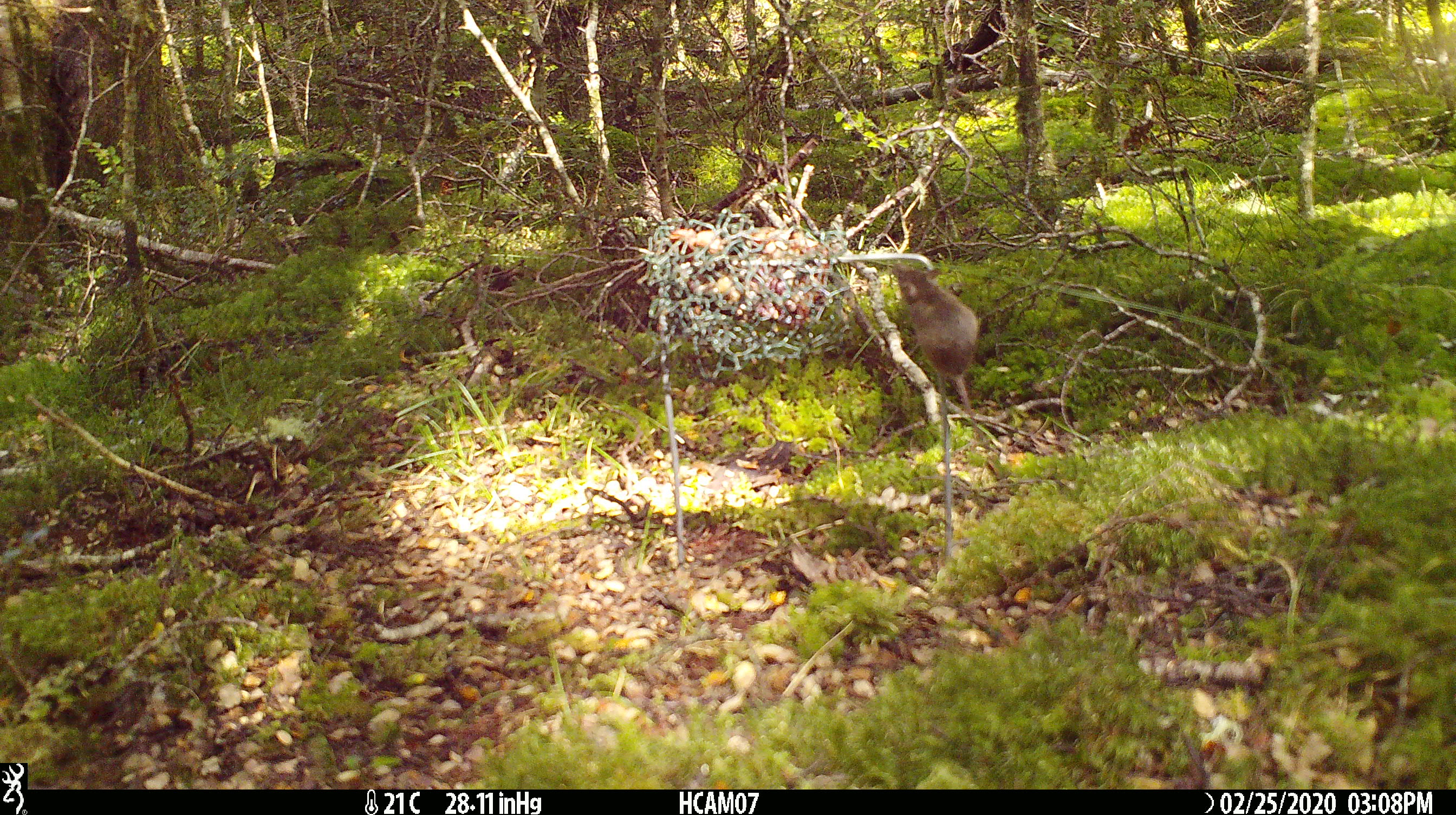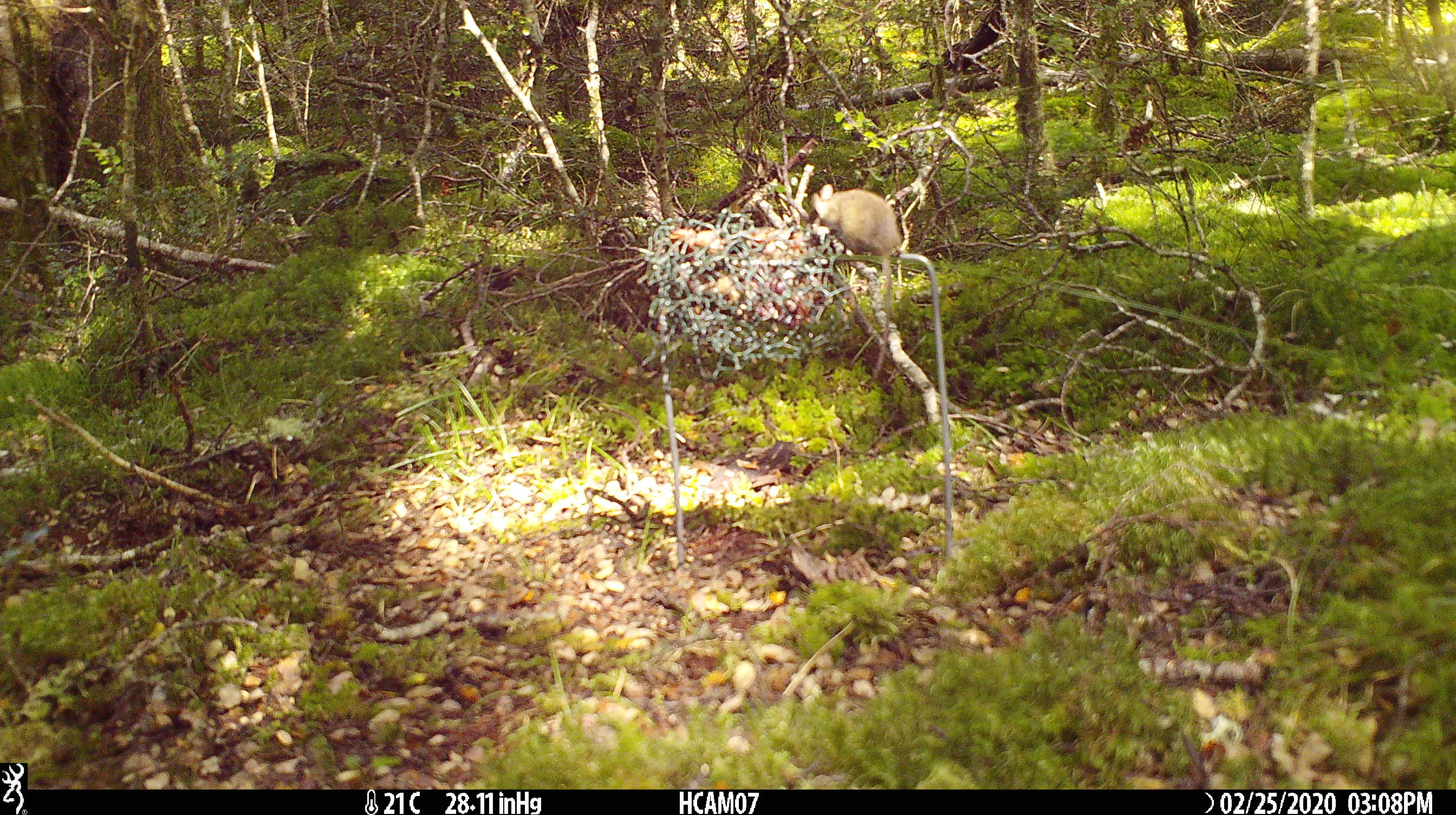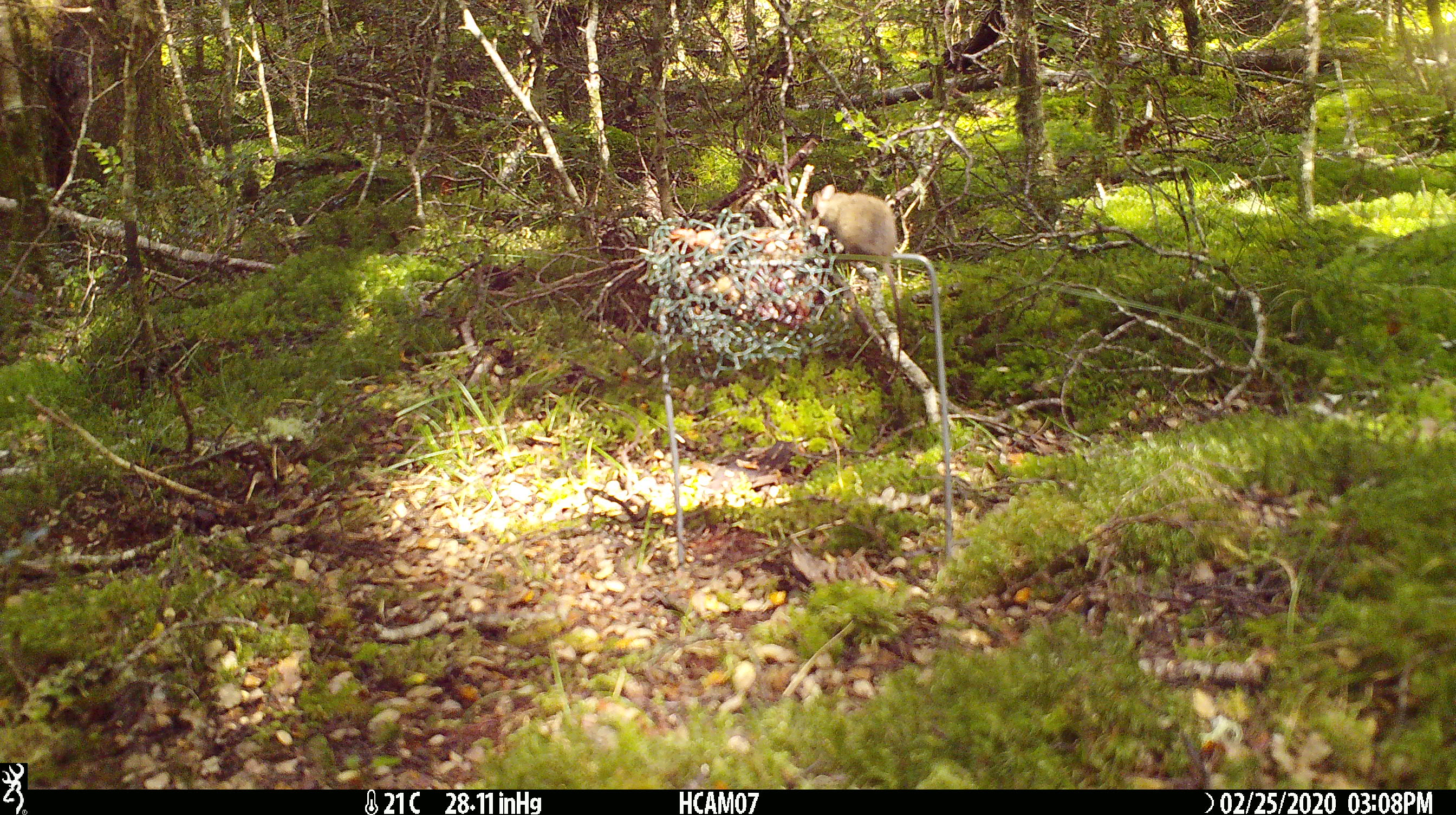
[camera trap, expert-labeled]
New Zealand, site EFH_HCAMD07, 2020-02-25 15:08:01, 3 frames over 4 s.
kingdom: Animalia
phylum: Chordata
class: Mammalia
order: Rodentia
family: Muridae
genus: Mus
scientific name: Mus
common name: mouse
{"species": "mouse (Mus)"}